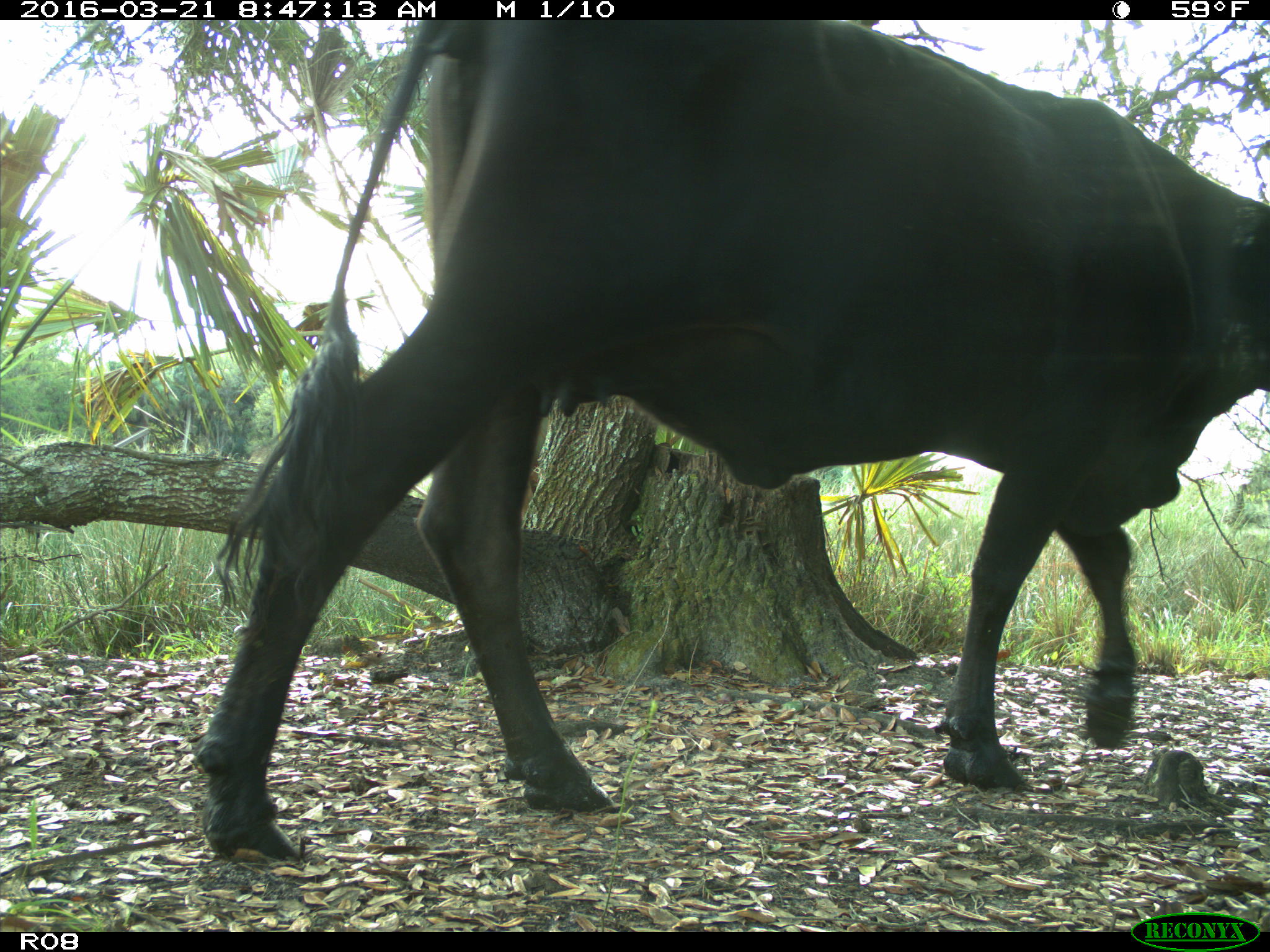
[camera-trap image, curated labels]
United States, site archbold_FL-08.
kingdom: Animalia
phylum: Chordata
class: Mammalia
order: Artiodactyla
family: Bovidae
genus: Bos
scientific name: Bos taurus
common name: domestic cow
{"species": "Bos taurus (domestic cow)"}